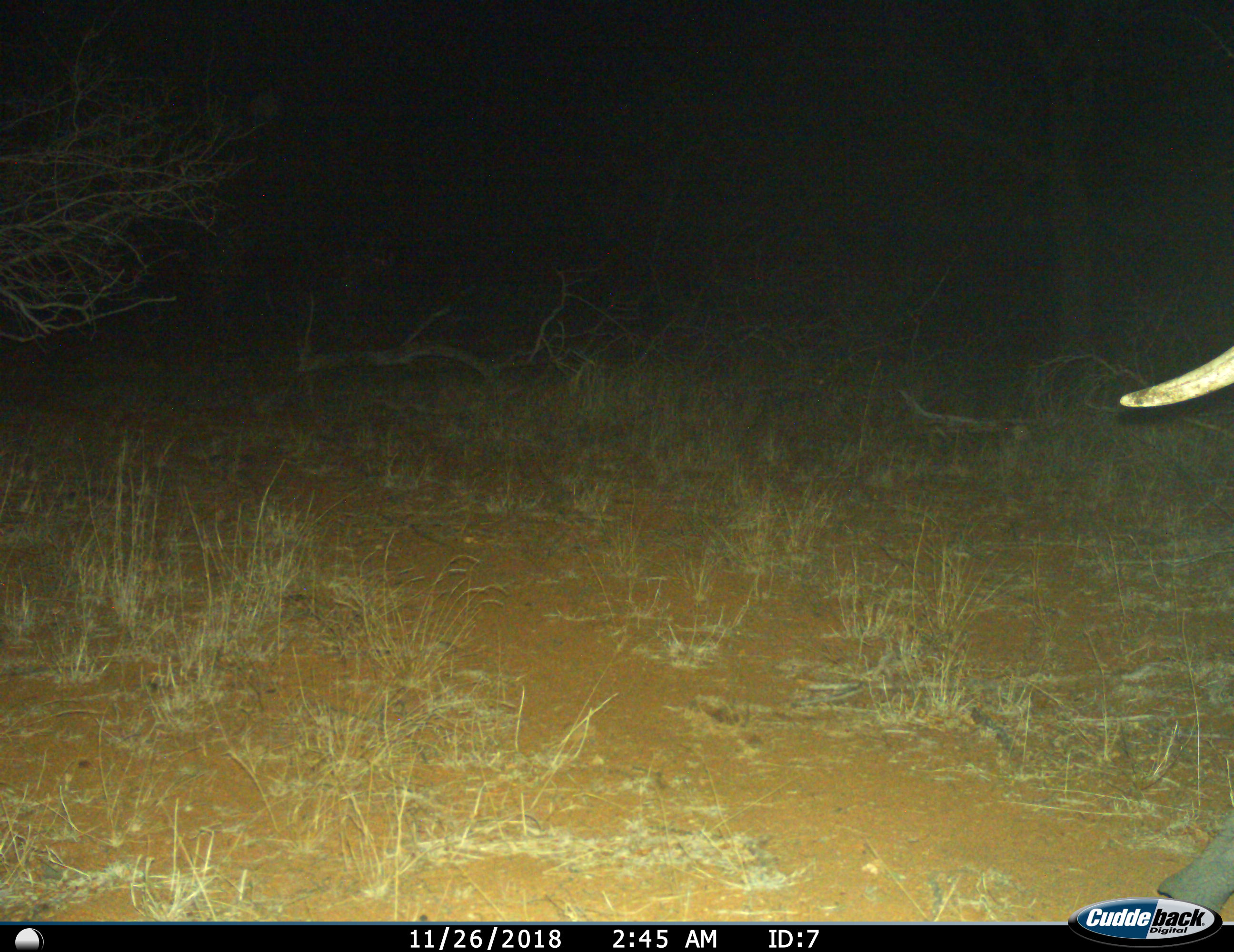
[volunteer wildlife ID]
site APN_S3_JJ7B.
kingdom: Animalia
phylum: Chordata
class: Mammalia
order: Proboscidea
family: Elephantidae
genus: Loxodonta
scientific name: Loxodonta africana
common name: african bush elephant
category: elephant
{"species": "elephant (african bush elephant) (Loxodonta africana)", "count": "1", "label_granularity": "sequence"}